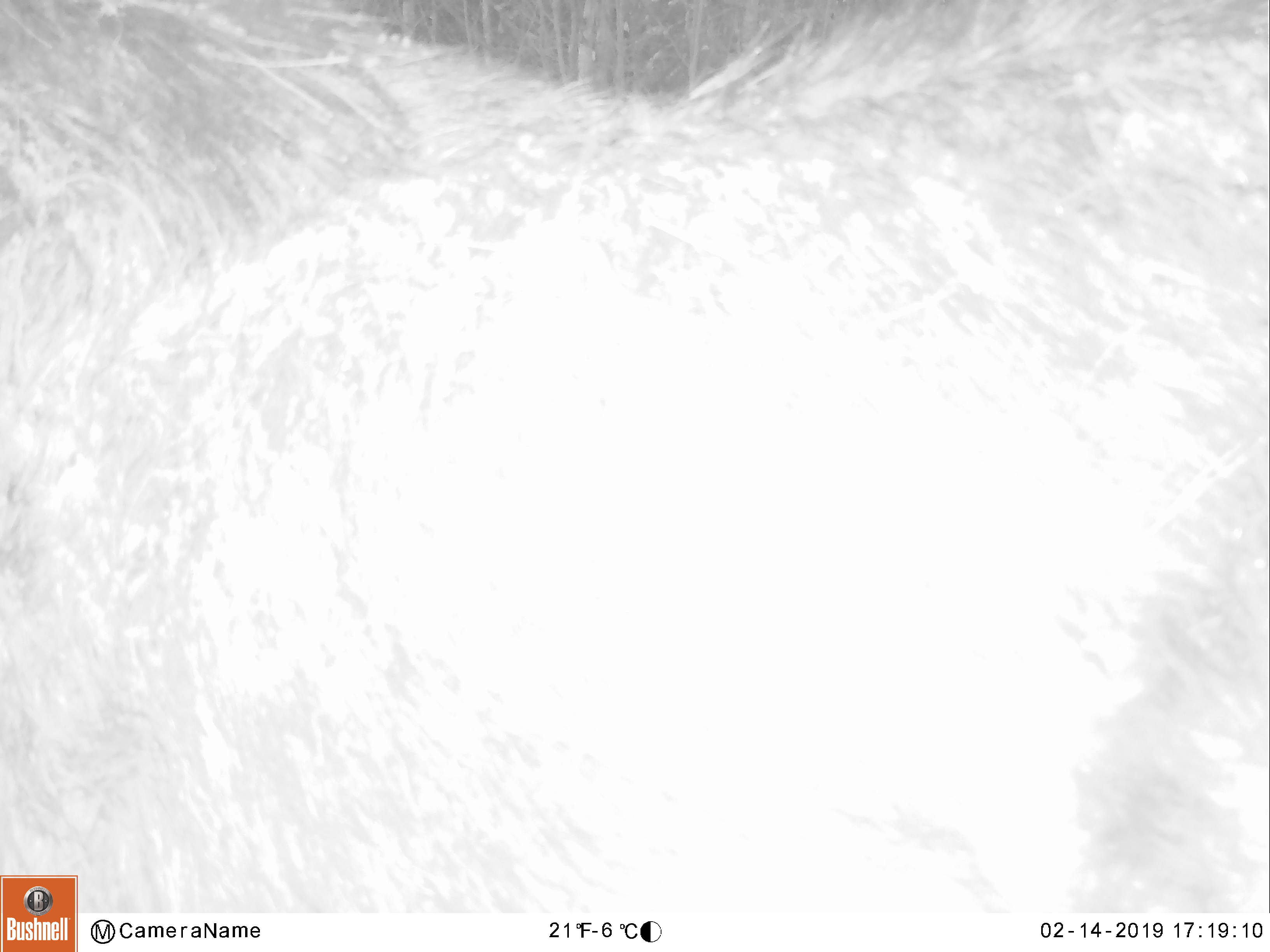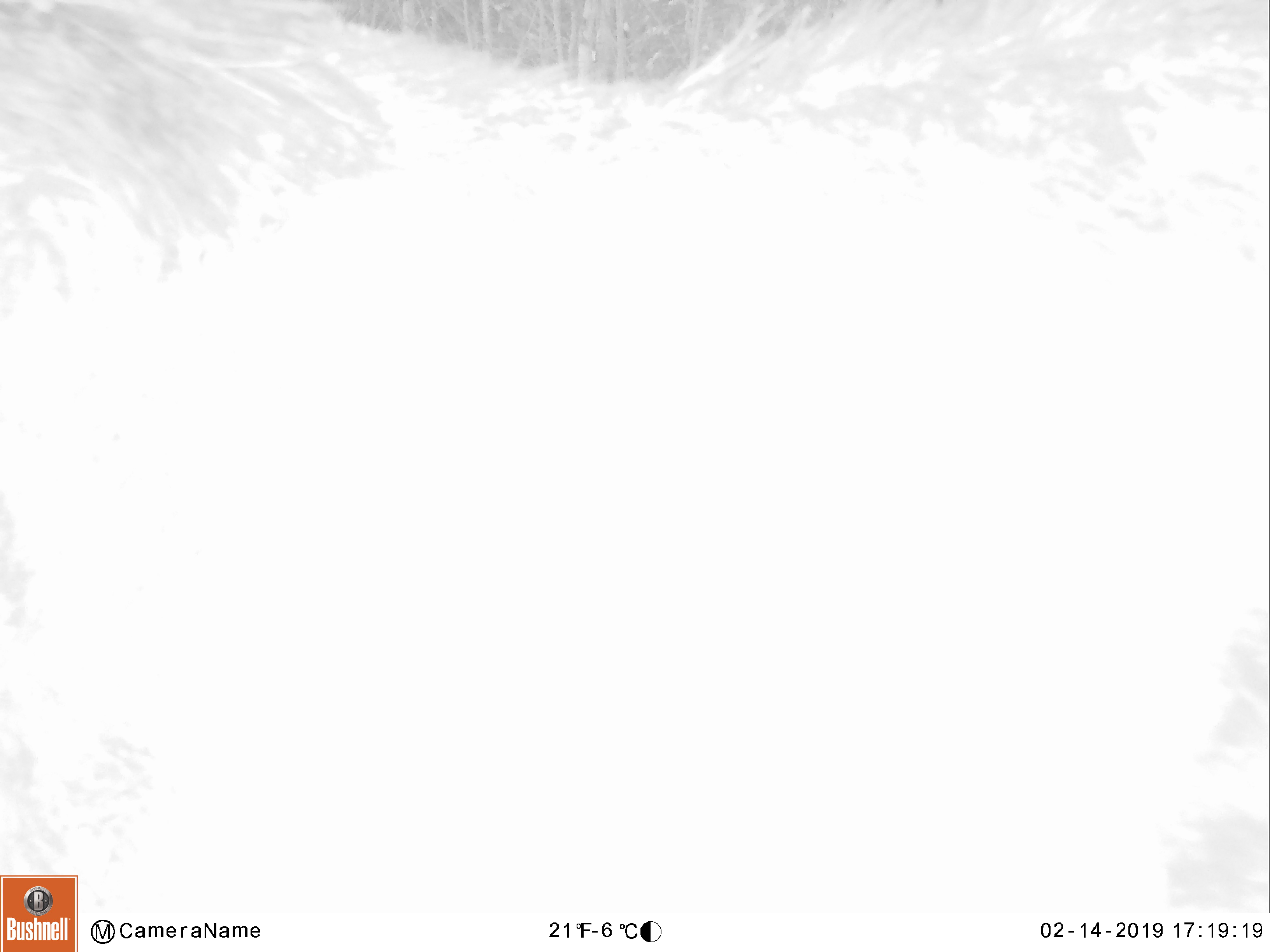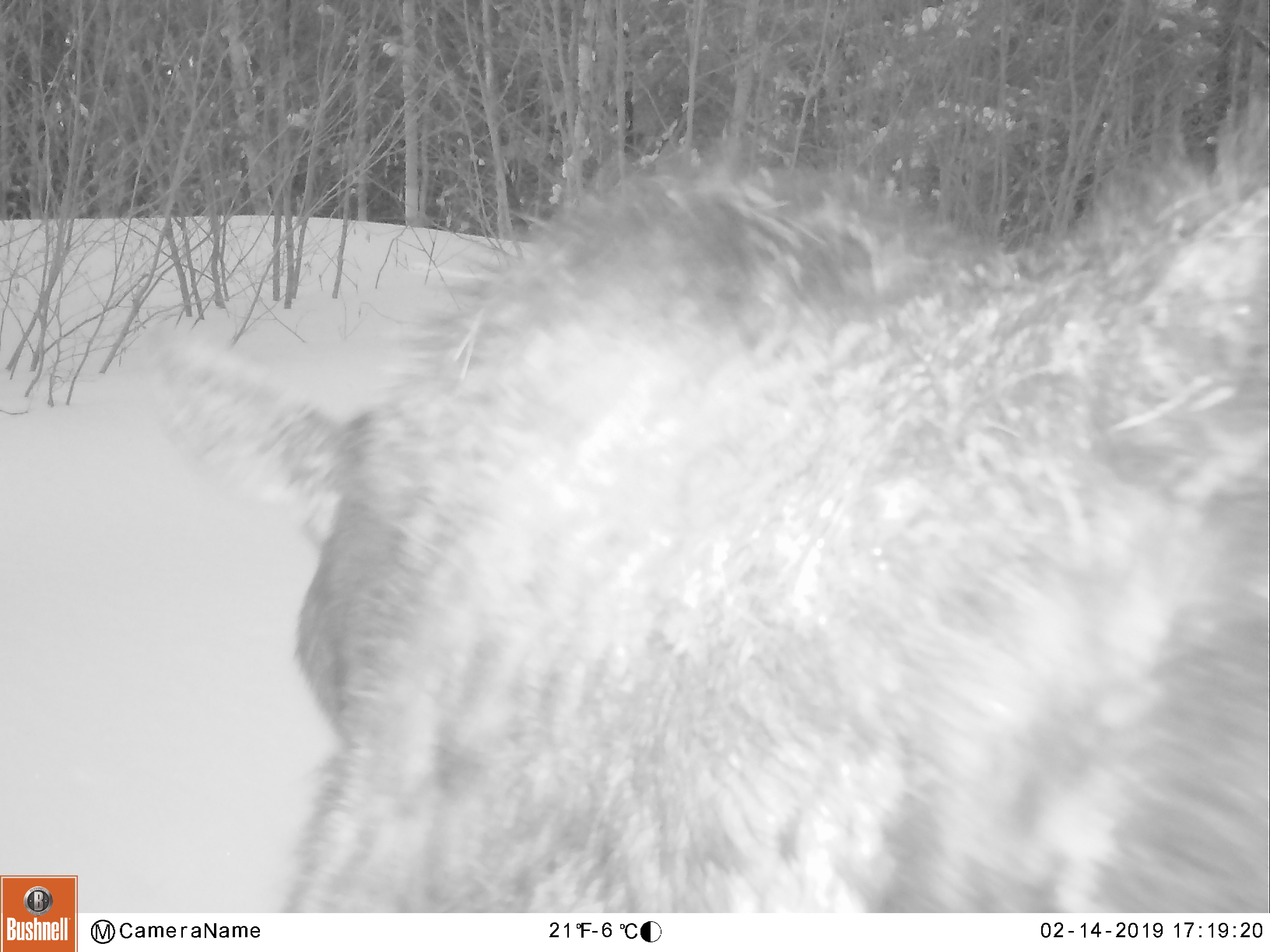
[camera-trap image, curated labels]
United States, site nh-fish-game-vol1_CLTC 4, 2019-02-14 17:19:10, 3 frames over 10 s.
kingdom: Animalia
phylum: Chordata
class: Mammalia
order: Artiodactyla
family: Cervidae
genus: Alces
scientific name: Alces alces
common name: moose